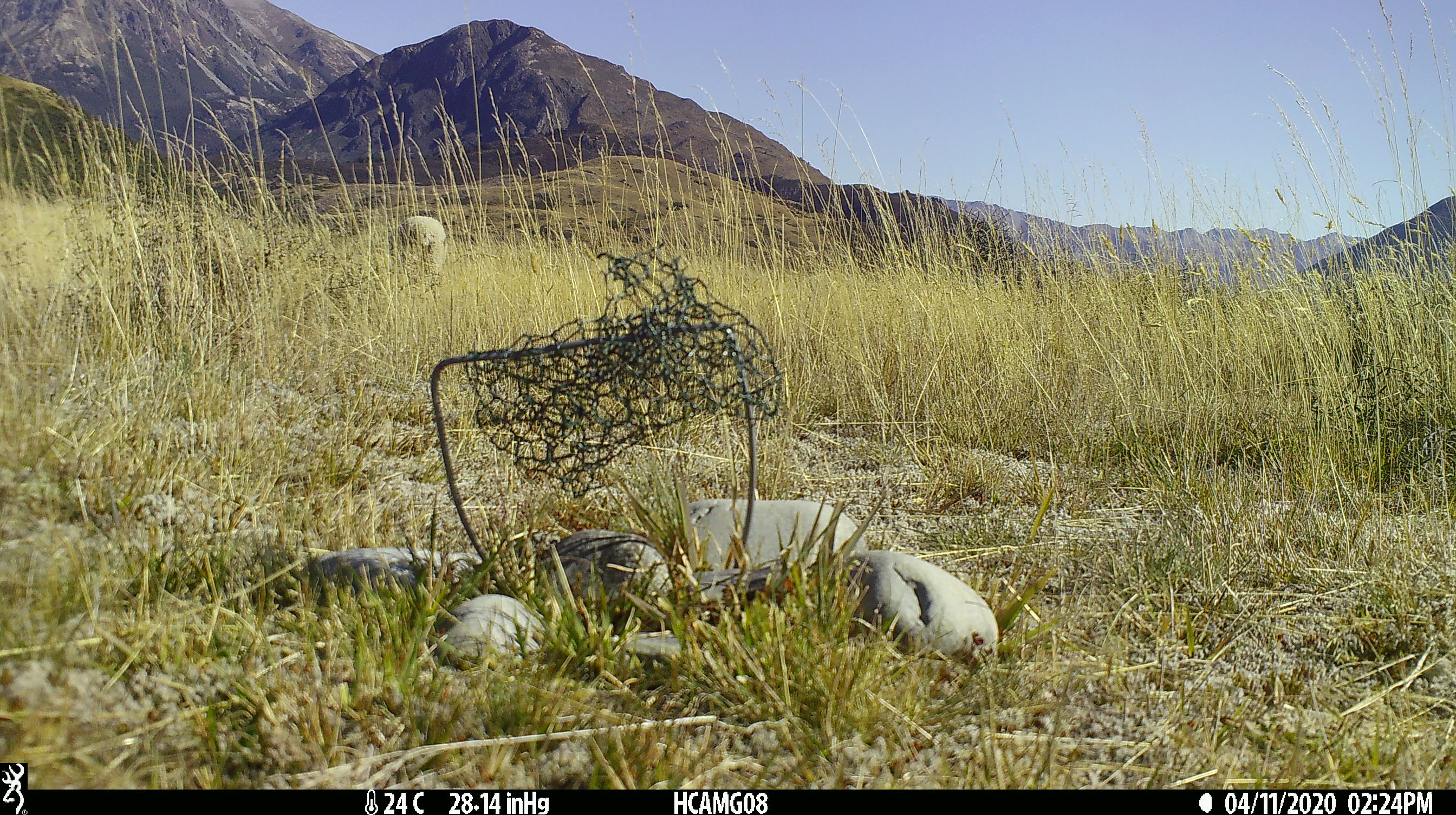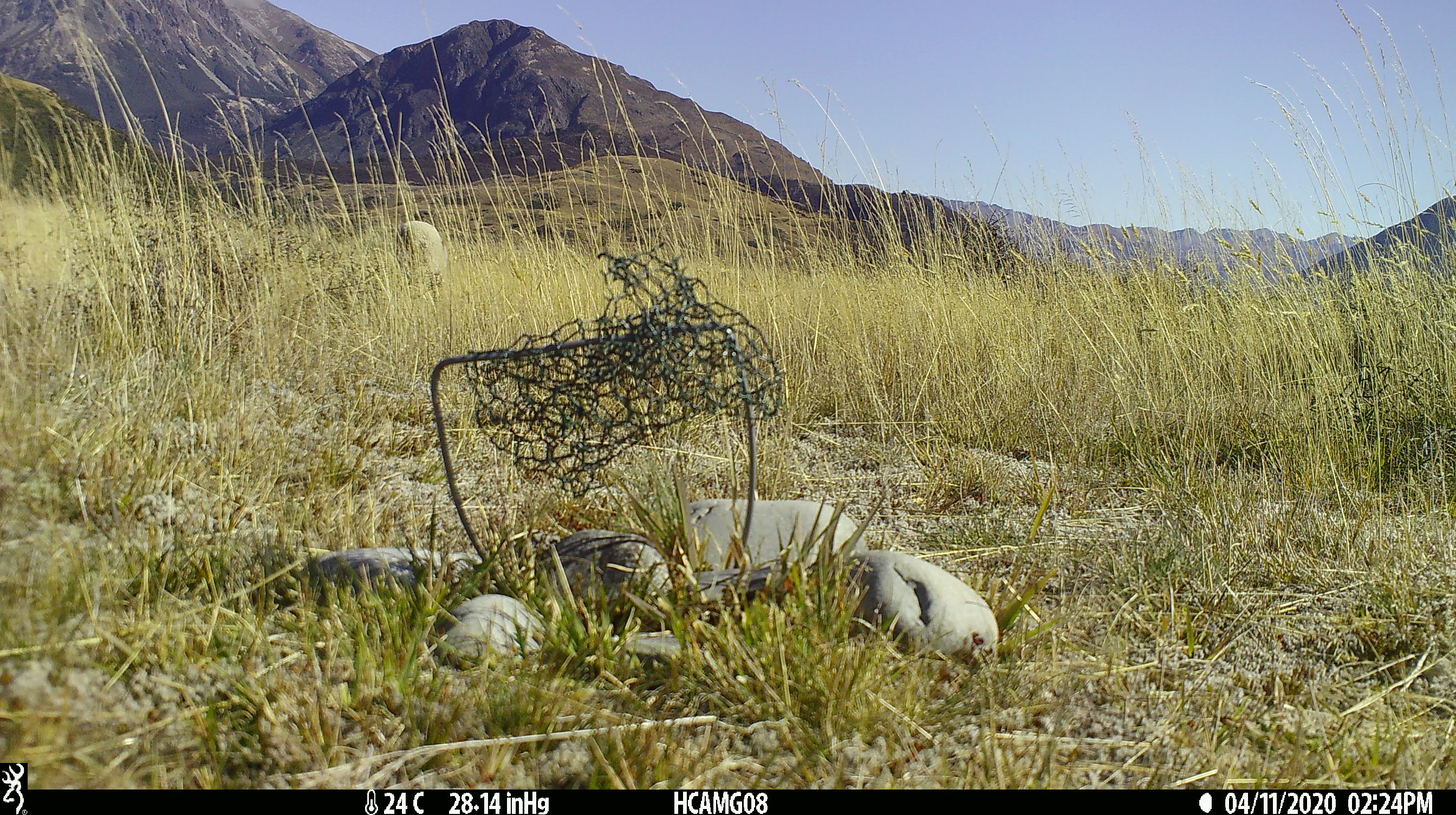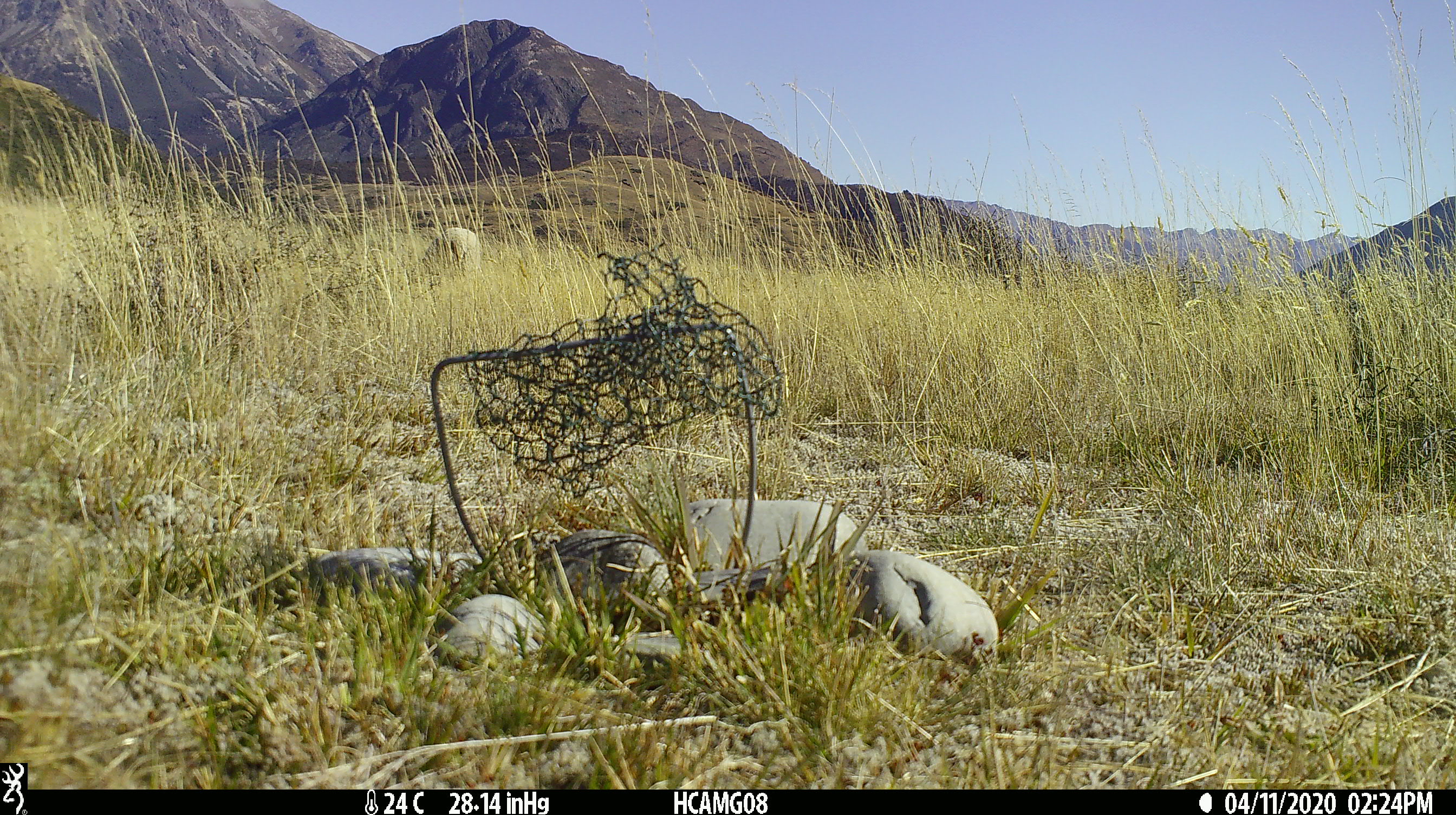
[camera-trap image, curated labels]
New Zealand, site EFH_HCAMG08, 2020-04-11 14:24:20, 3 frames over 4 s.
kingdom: Animalia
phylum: Chordata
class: Mammalia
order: Artiodactyla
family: Bovidae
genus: Ovis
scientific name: Ovis aries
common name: domestic sheep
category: sheep